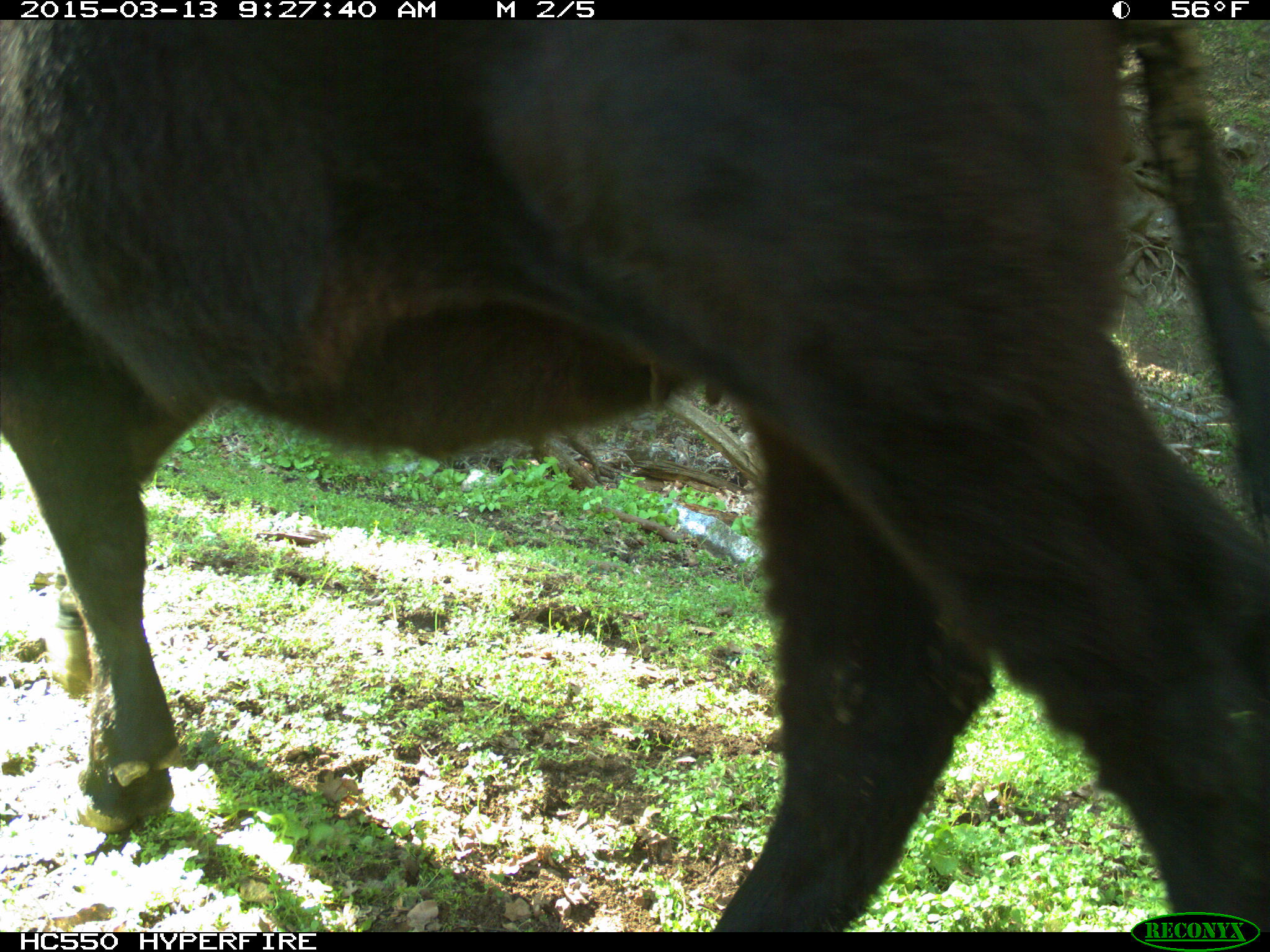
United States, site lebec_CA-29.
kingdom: Animalia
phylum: Chordata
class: Mammalia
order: Artiodactyla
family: Bovidae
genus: Bos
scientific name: Bos taurus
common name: domestic cow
Bos taurus (domestic cow).